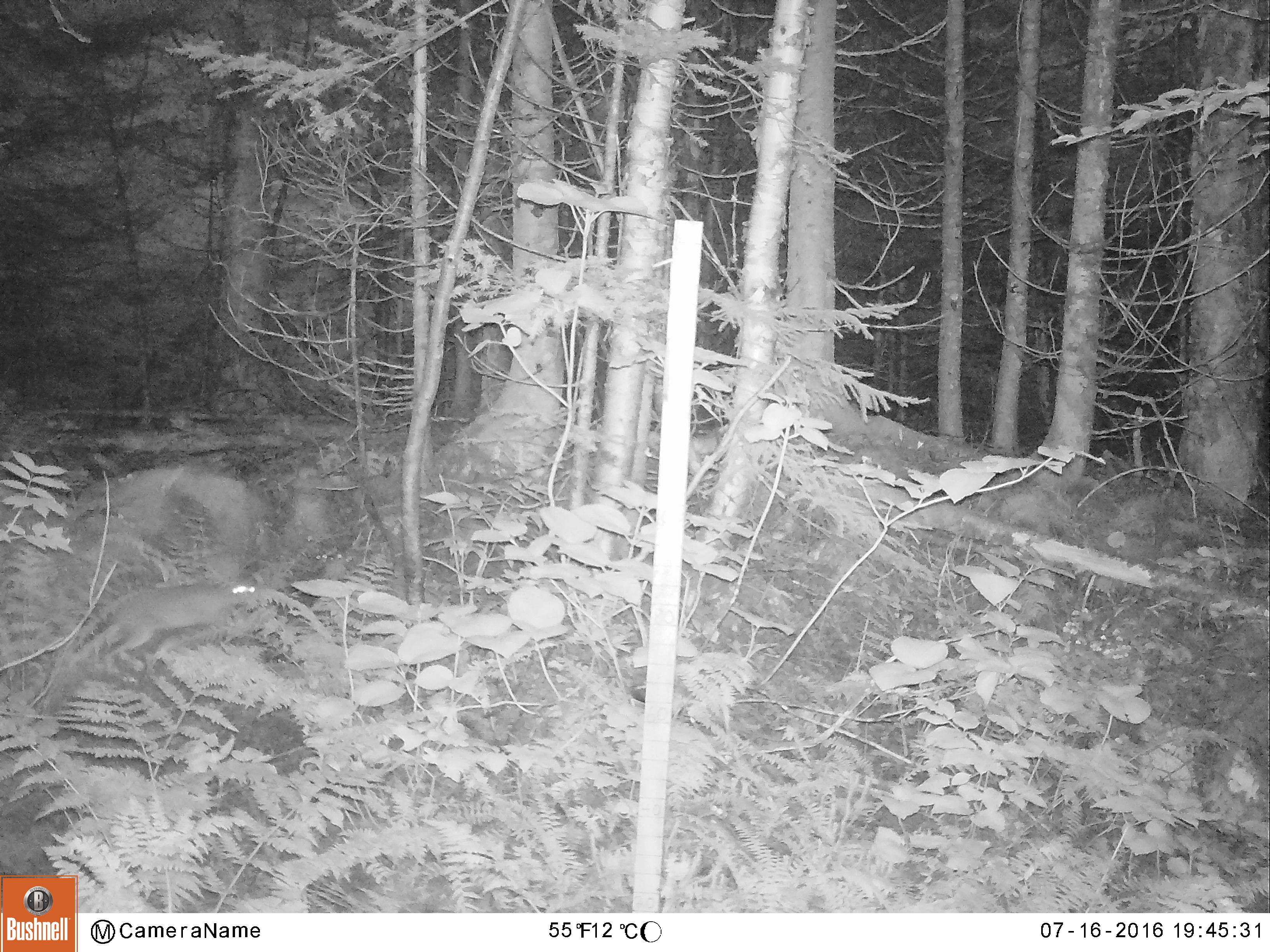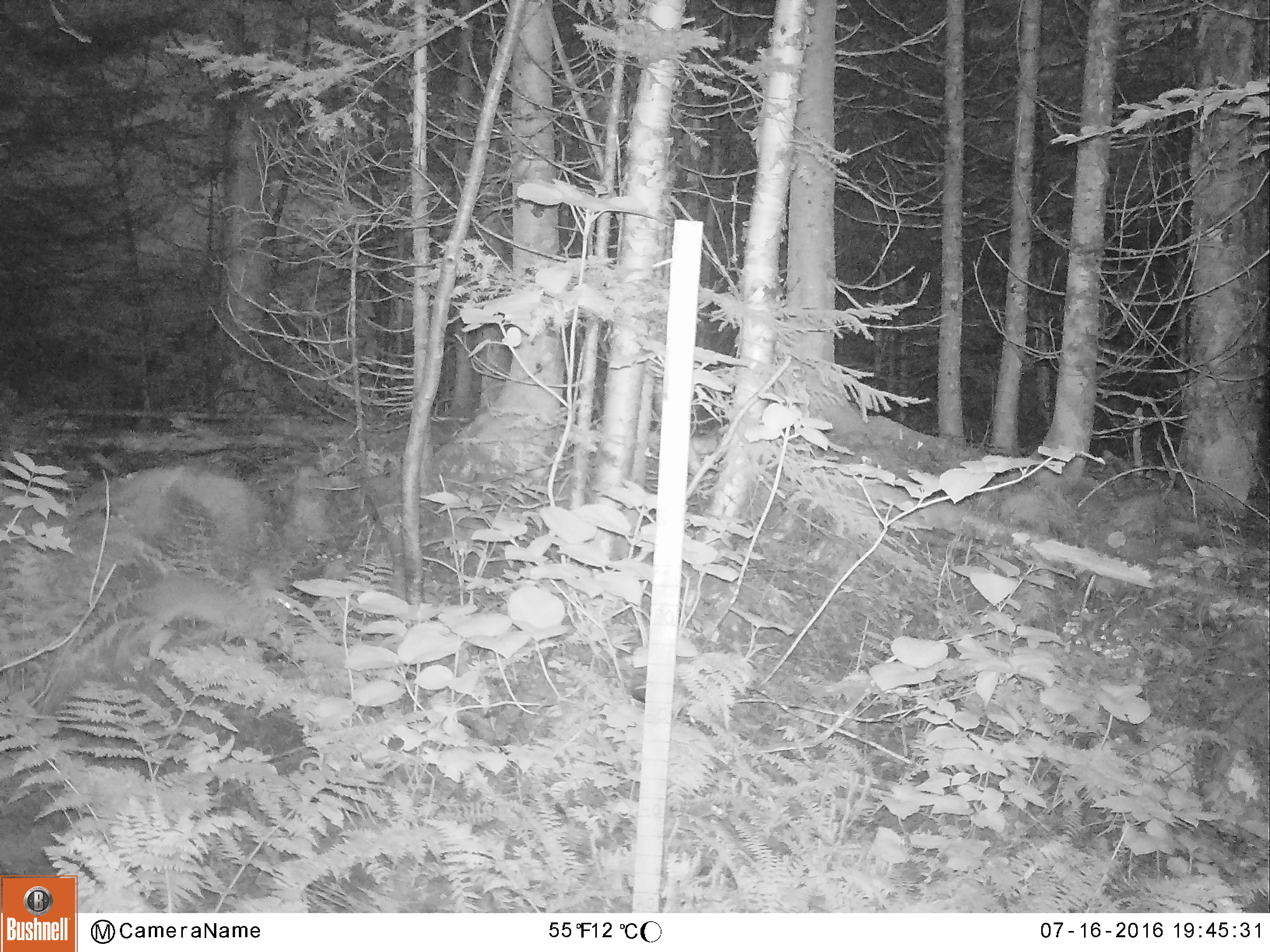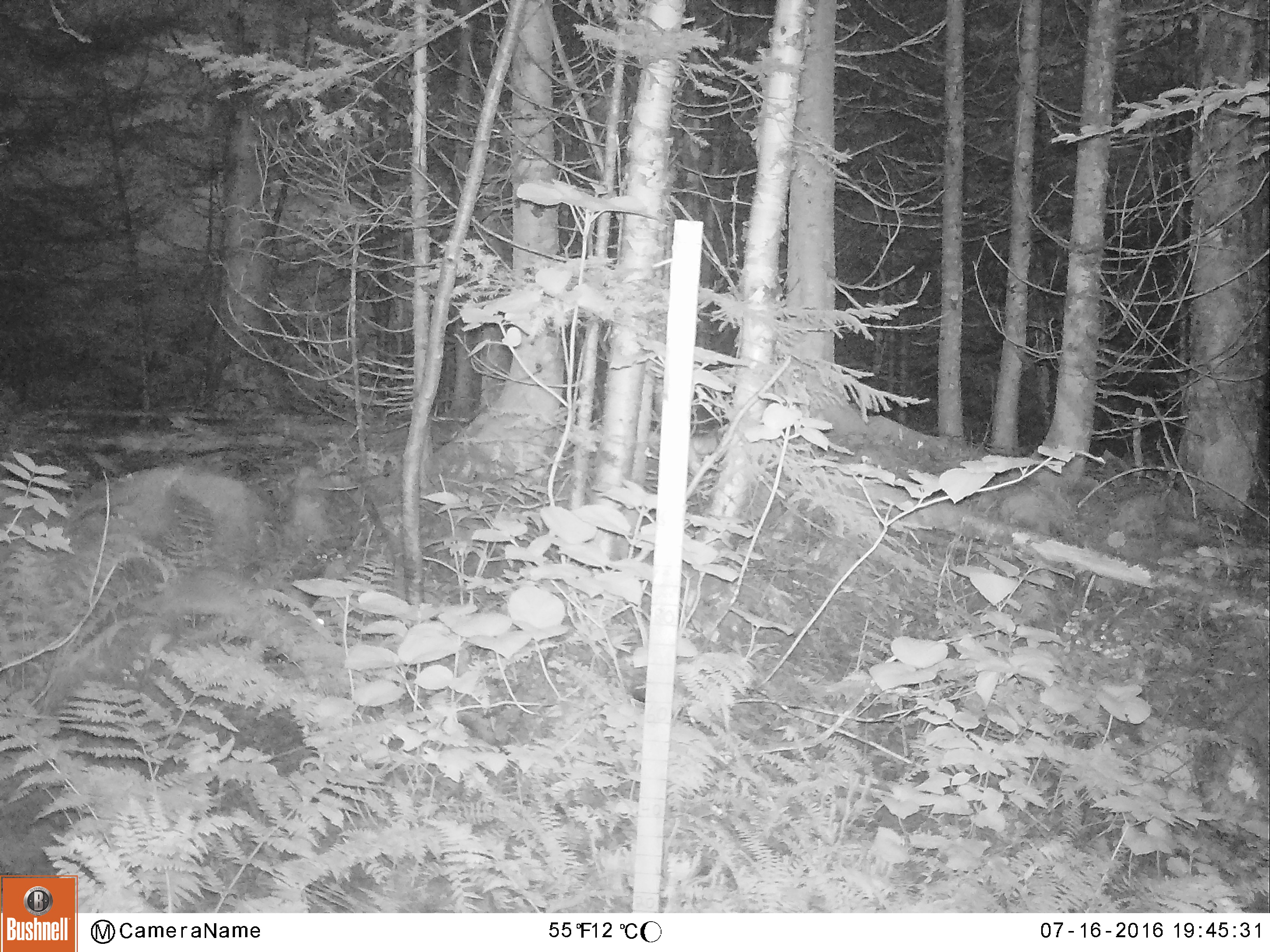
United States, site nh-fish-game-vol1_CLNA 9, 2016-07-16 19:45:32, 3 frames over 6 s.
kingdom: Animalia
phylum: Chordata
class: Mammalia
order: Lagomorpha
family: Leporidae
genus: Lepus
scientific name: Lepus americanus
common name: snowshoe hare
Snowshoe hare (Lepus americanus).